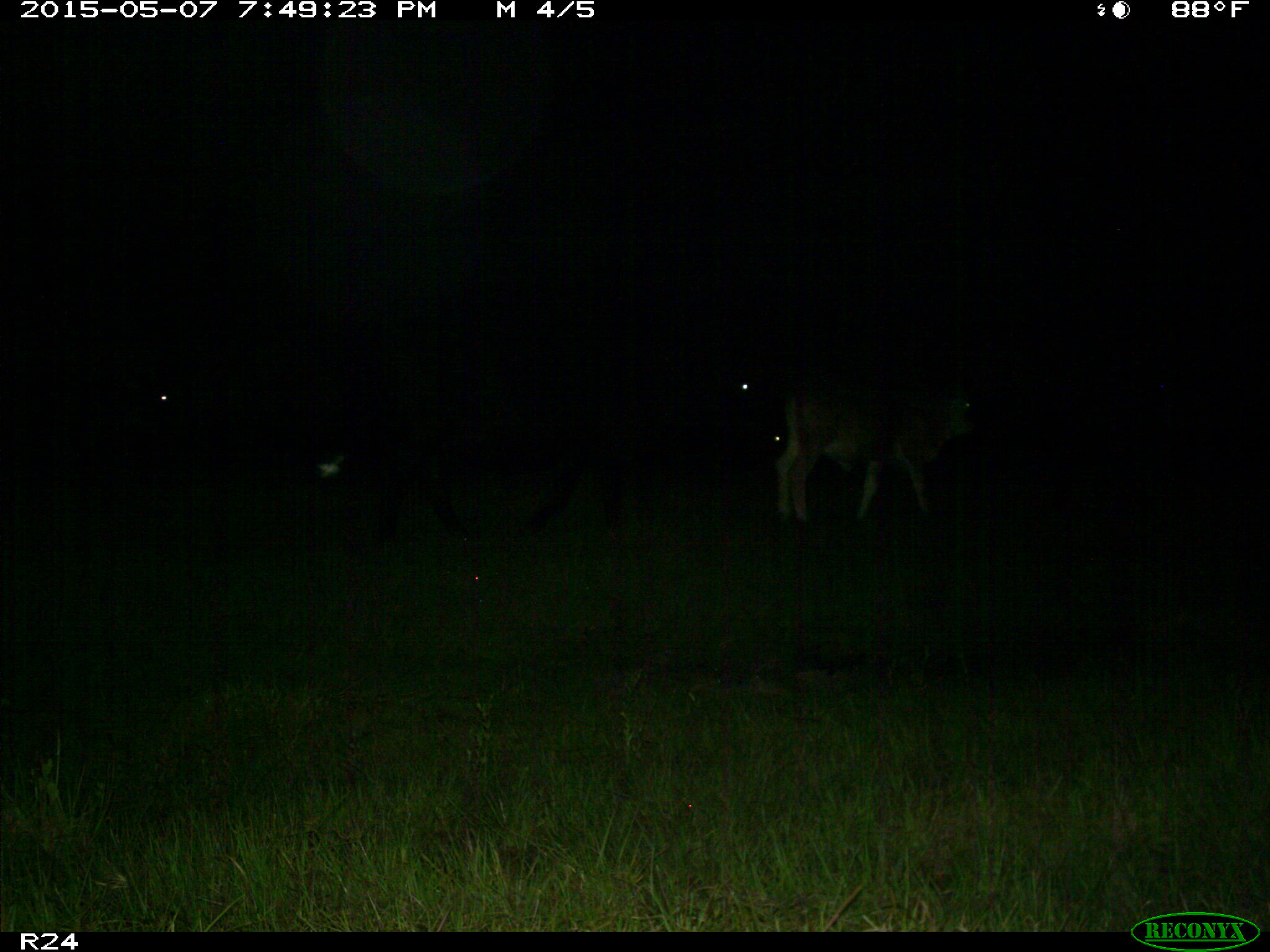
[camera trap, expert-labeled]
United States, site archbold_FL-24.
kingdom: Animalia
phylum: Chordata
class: Mammalia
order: Artiodactyla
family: Bovidae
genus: Bos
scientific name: Bos taurus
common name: domestic cow